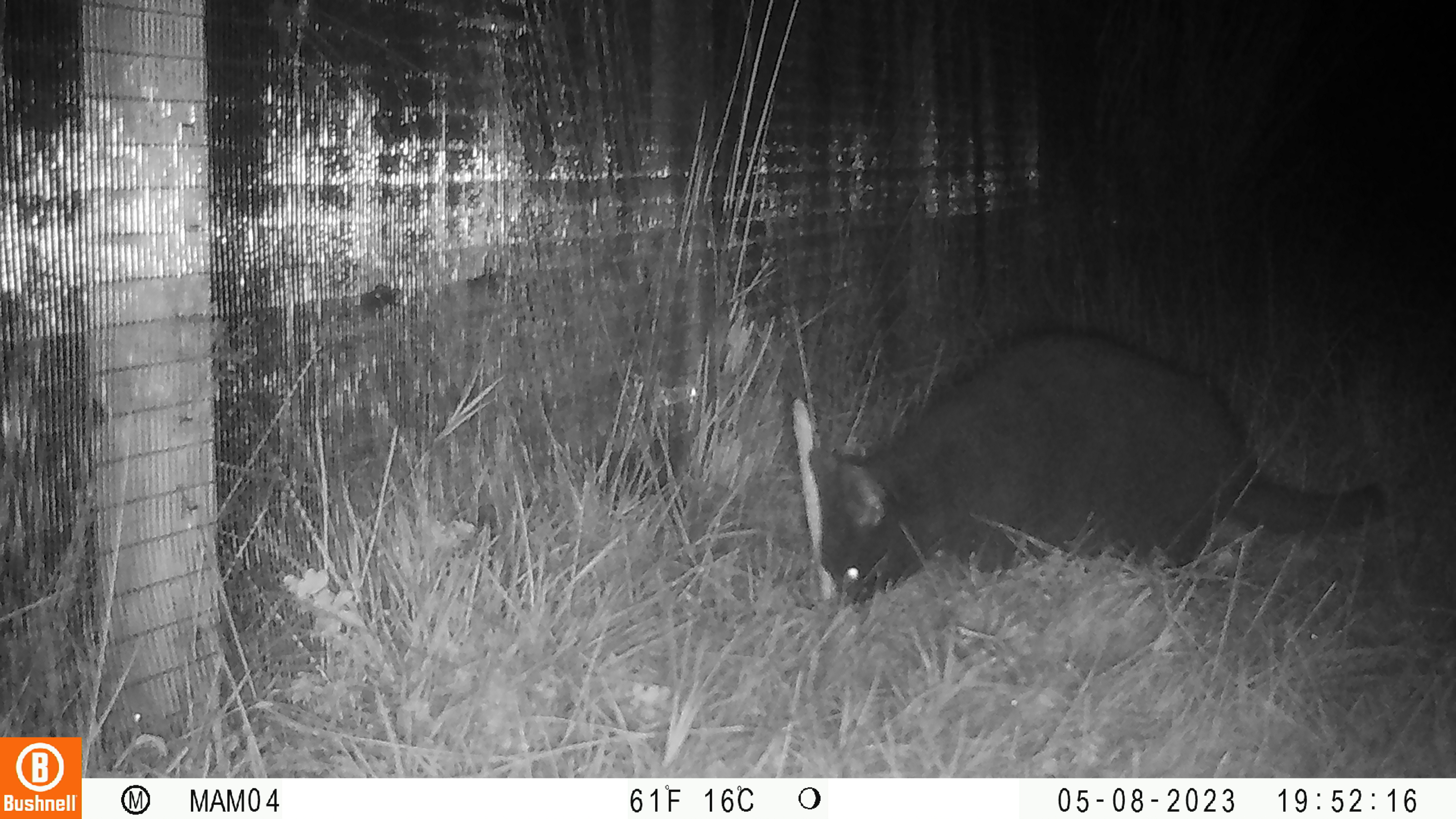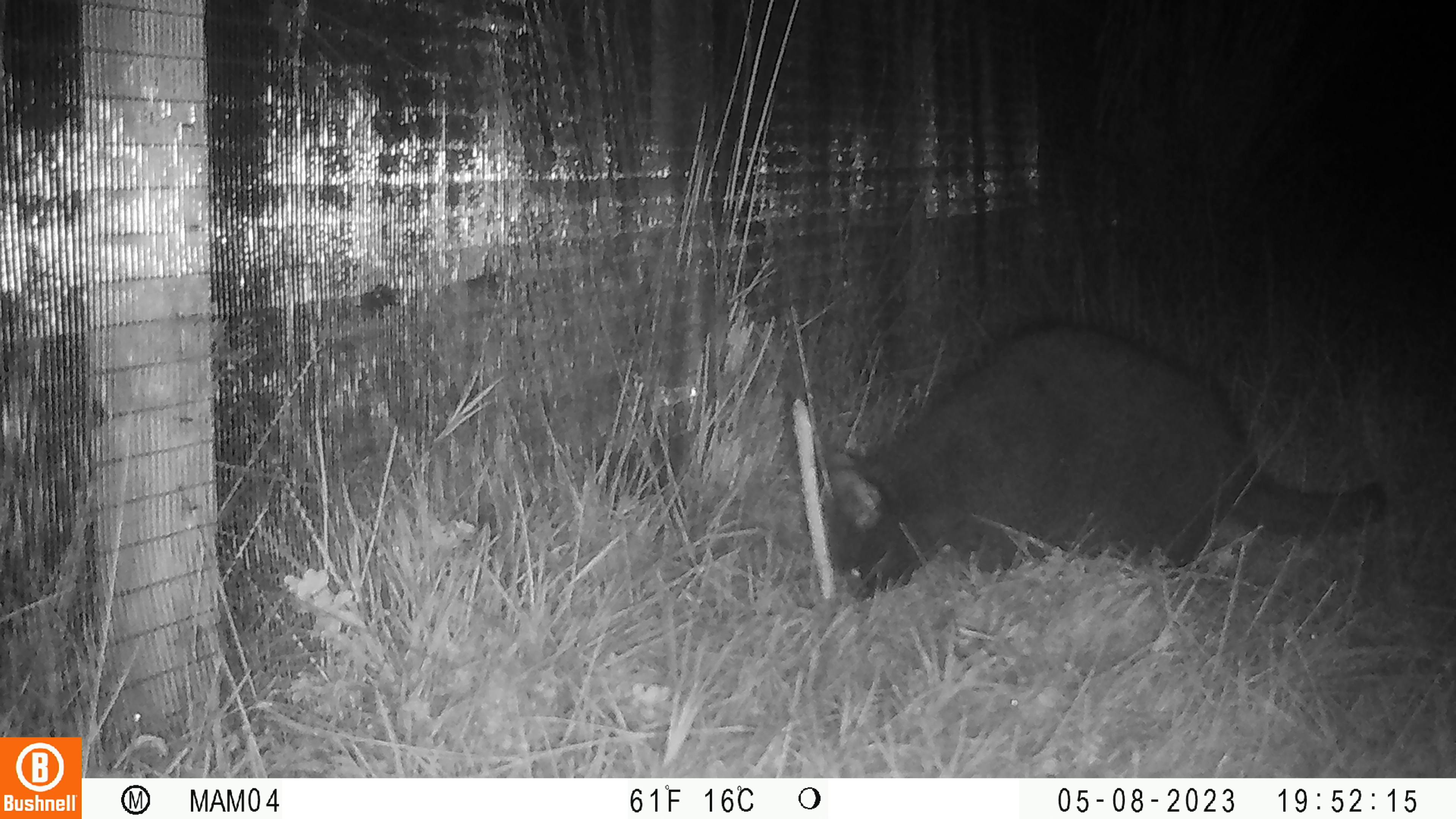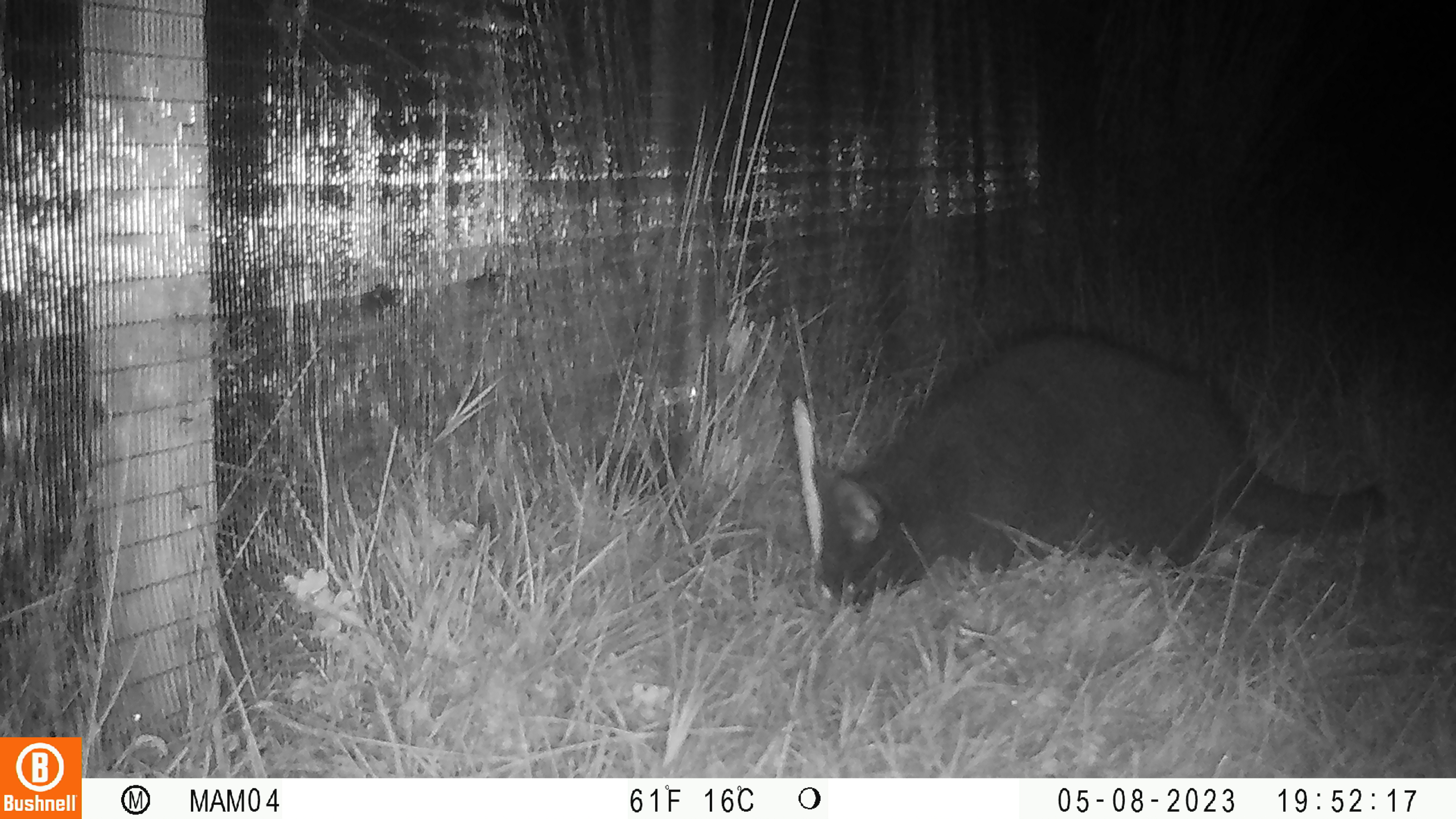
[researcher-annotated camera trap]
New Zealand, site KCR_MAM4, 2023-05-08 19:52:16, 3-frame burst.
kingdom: Animalia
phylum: Chordata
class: Mammalia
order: Carnivora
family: Felidae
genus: Felis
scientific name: Felis catus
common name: domestic cat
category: cat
Cat (domestic cat) (Felis catus).